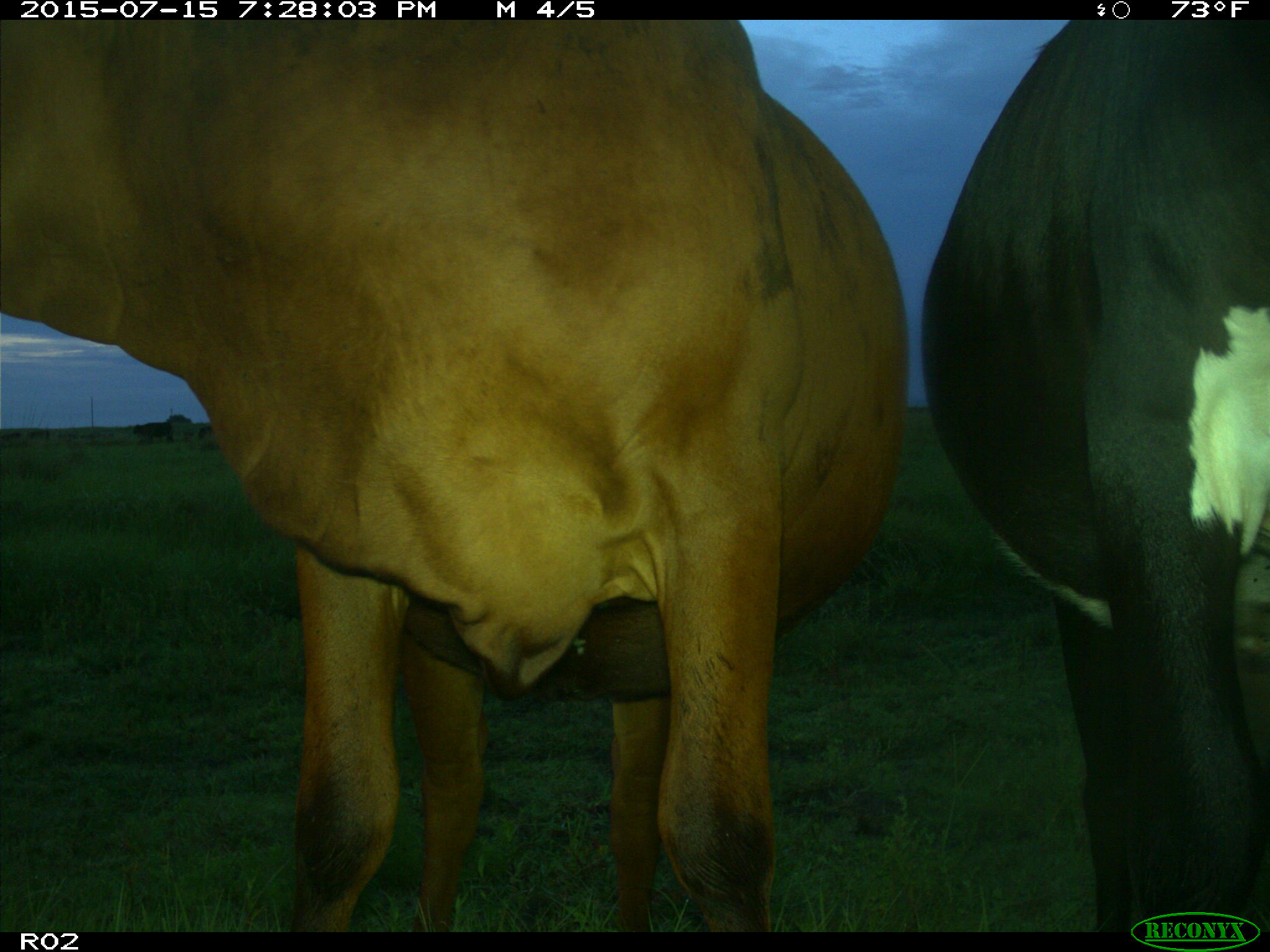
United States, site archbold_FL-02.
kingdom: Animalia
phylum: Chordata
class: Mammalia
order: Artiodactyla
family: Bovidae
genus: Bos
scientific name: Bos taurus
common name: domestic cow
Bos taurus (domestic cow).